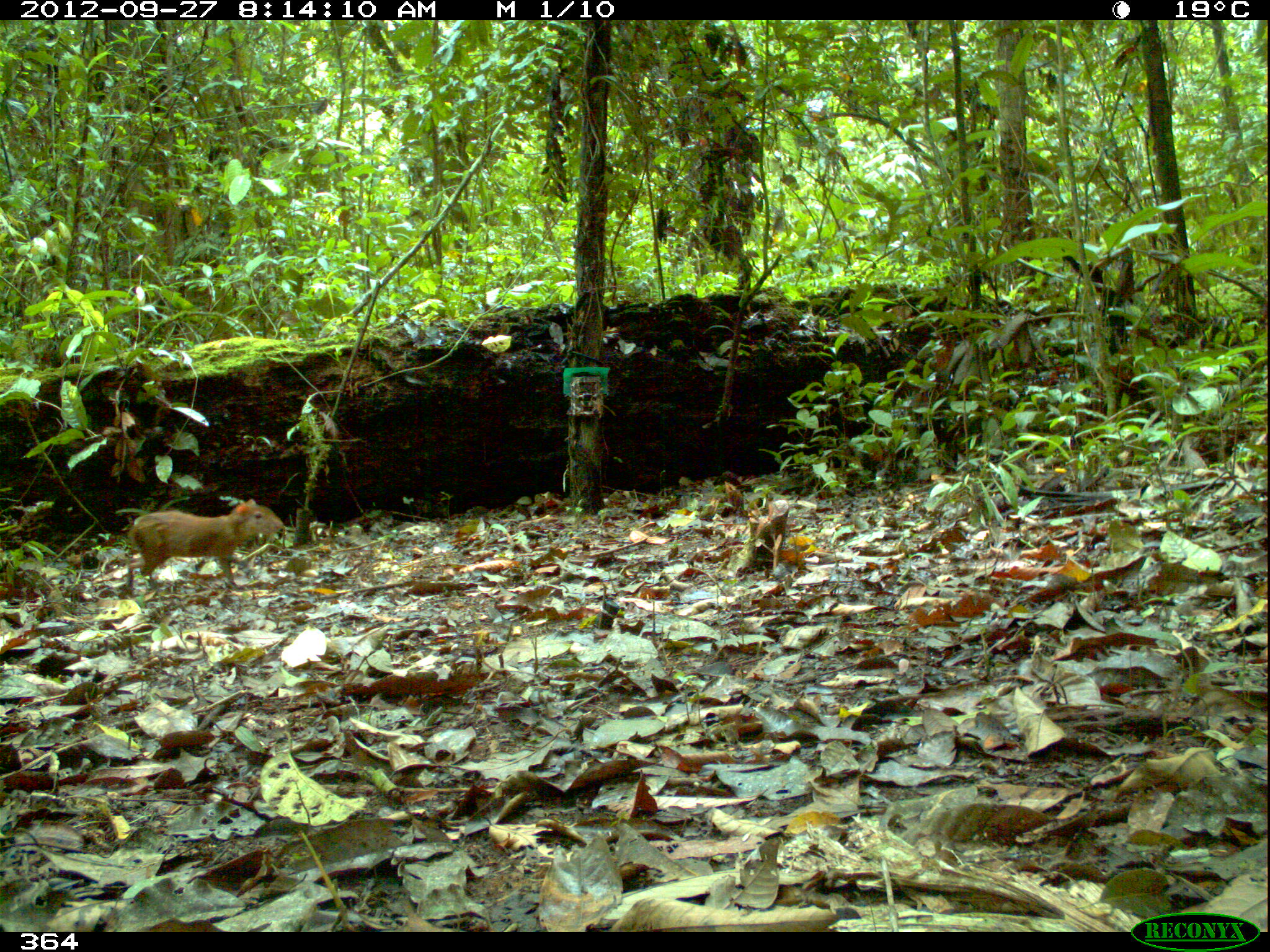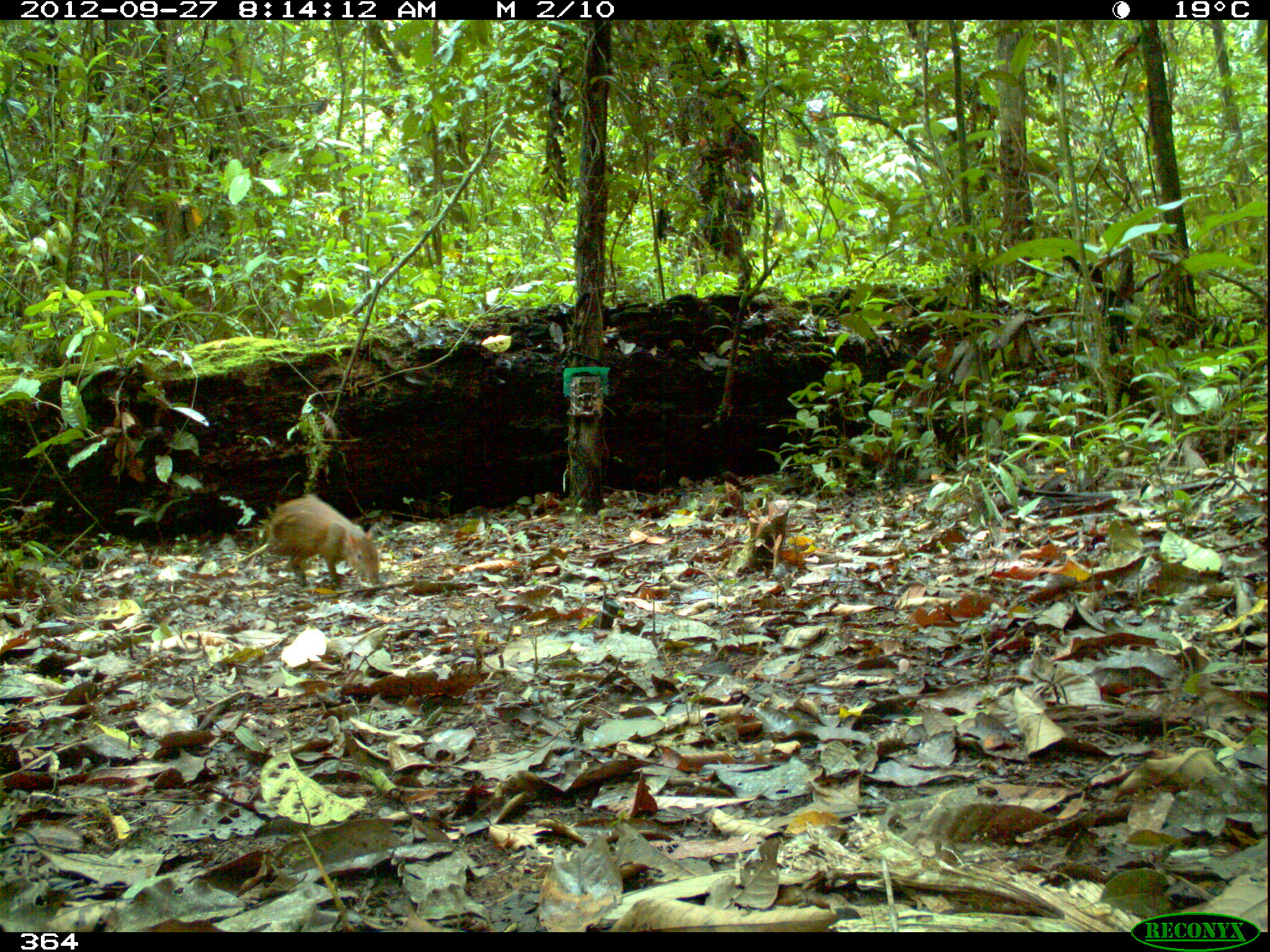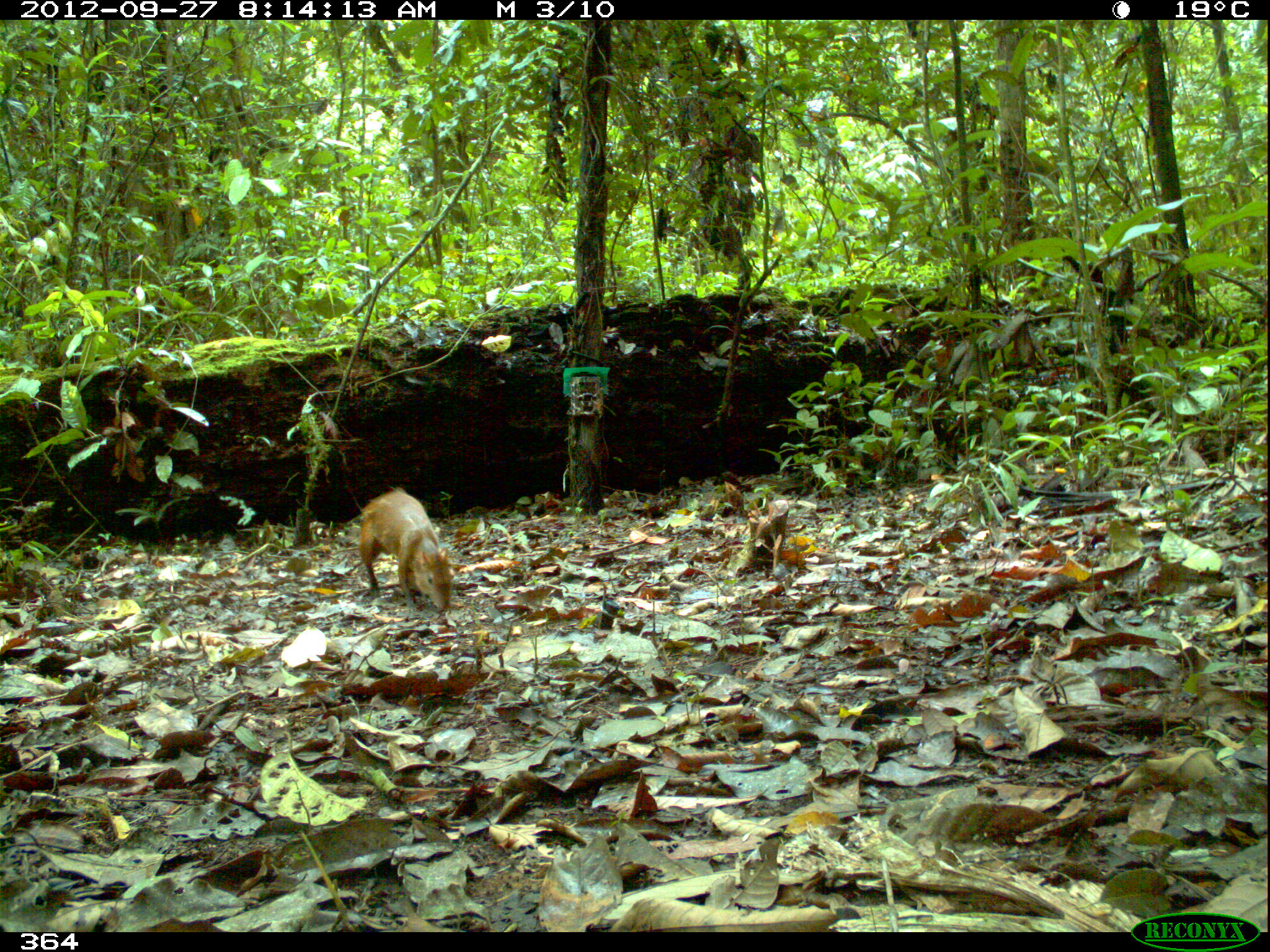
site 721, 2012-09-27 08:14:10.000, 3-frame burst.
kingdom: Animalia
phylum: Chordata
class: Mammalia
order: Rodentia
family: Dasyproctidae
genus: Dasyprocta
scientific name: Dasyprocta punctata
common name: central american agouti